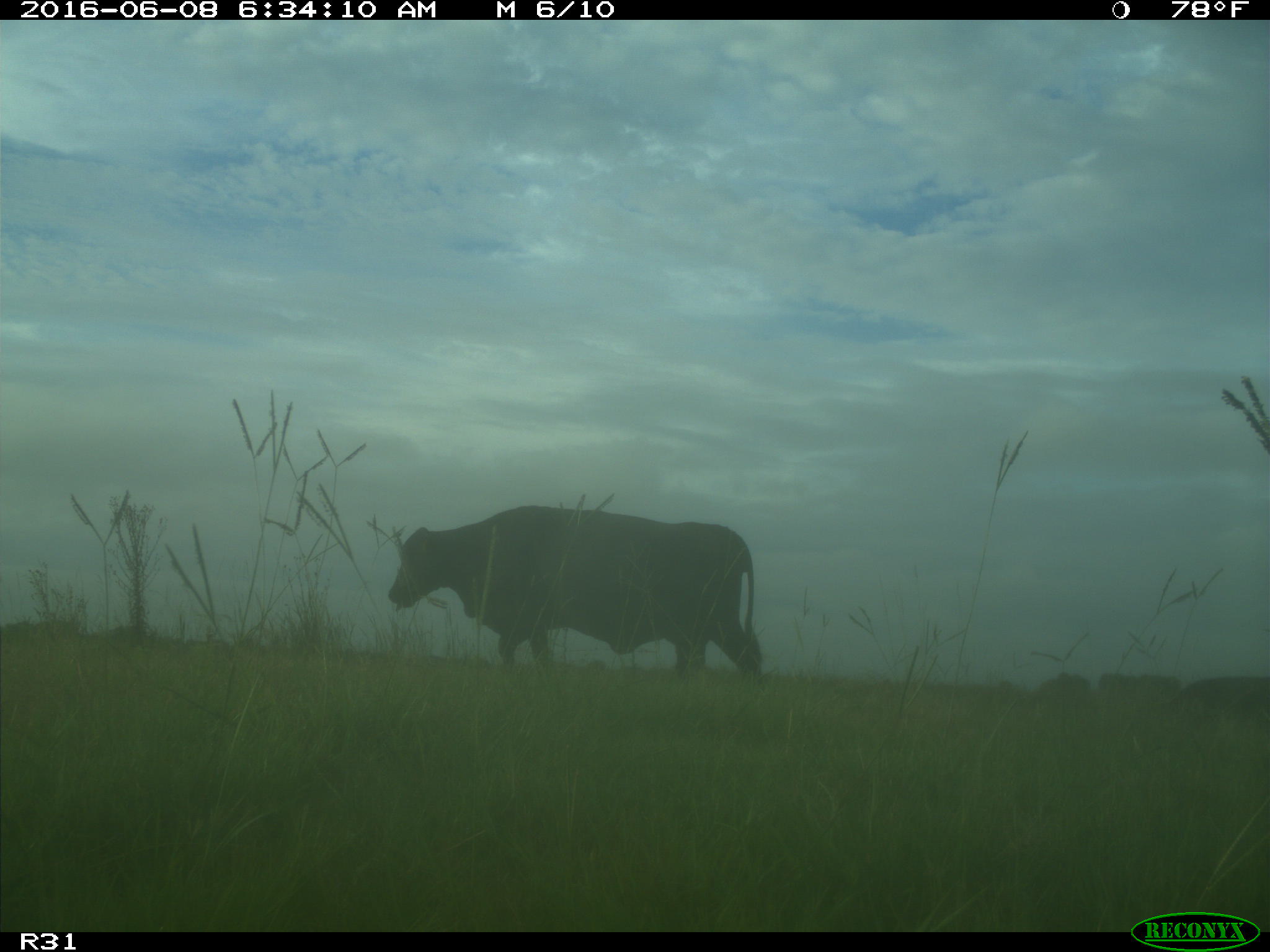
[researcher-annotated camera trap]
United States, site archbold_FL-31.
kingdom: Animalia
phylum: Chordata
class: Mammalia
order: Artiodactyla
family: Bovidae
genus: Bos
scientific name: Bos taurus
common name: domestic cow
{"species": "Bos taurus (domestic cow)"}